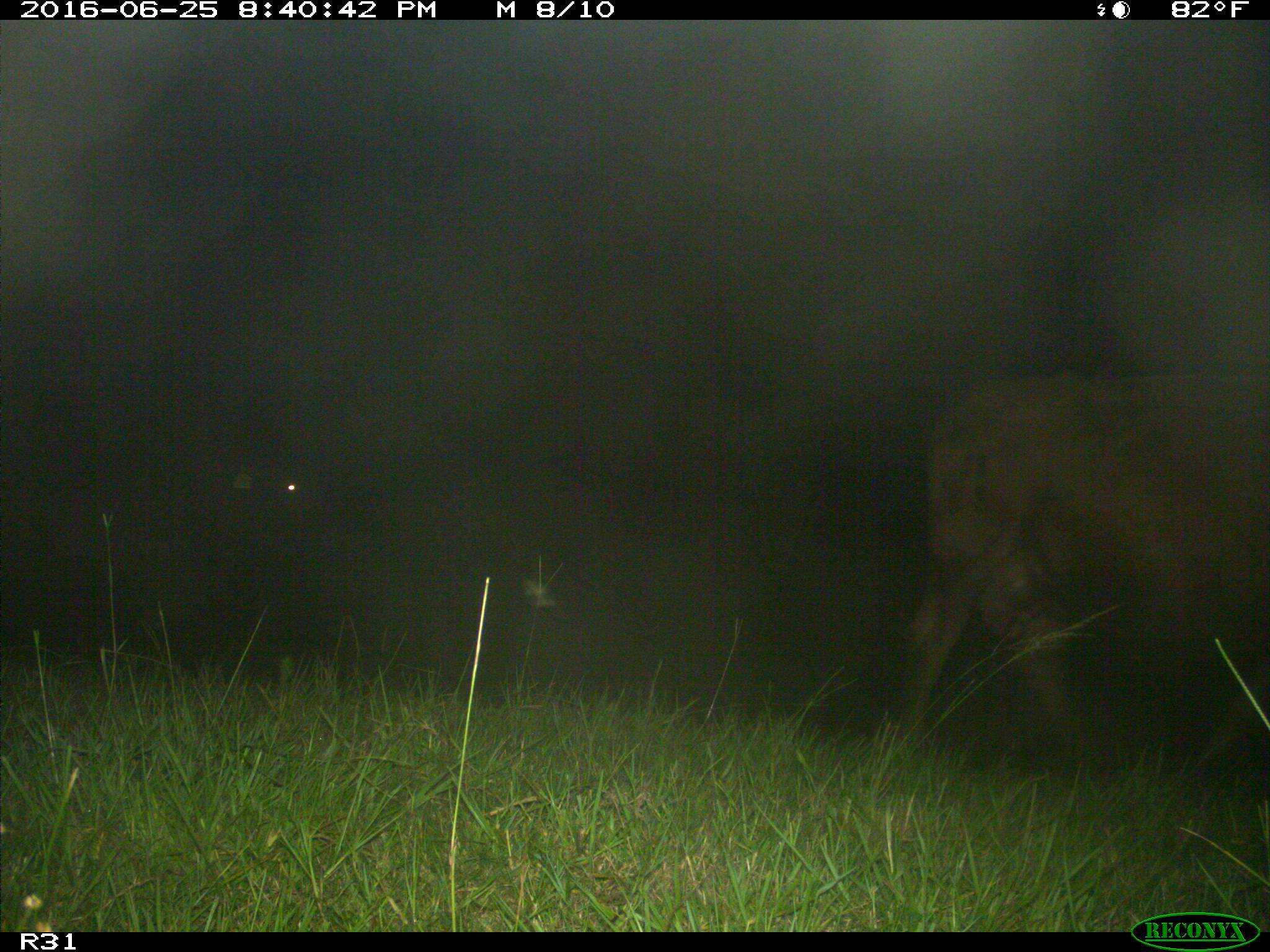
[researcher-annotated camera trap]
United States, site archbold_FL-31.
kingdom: Animalia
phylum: Chordata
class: Mammalia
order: Artiodactyla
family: Bovidae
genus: Bos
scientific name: Bos taurus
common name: domestic cow